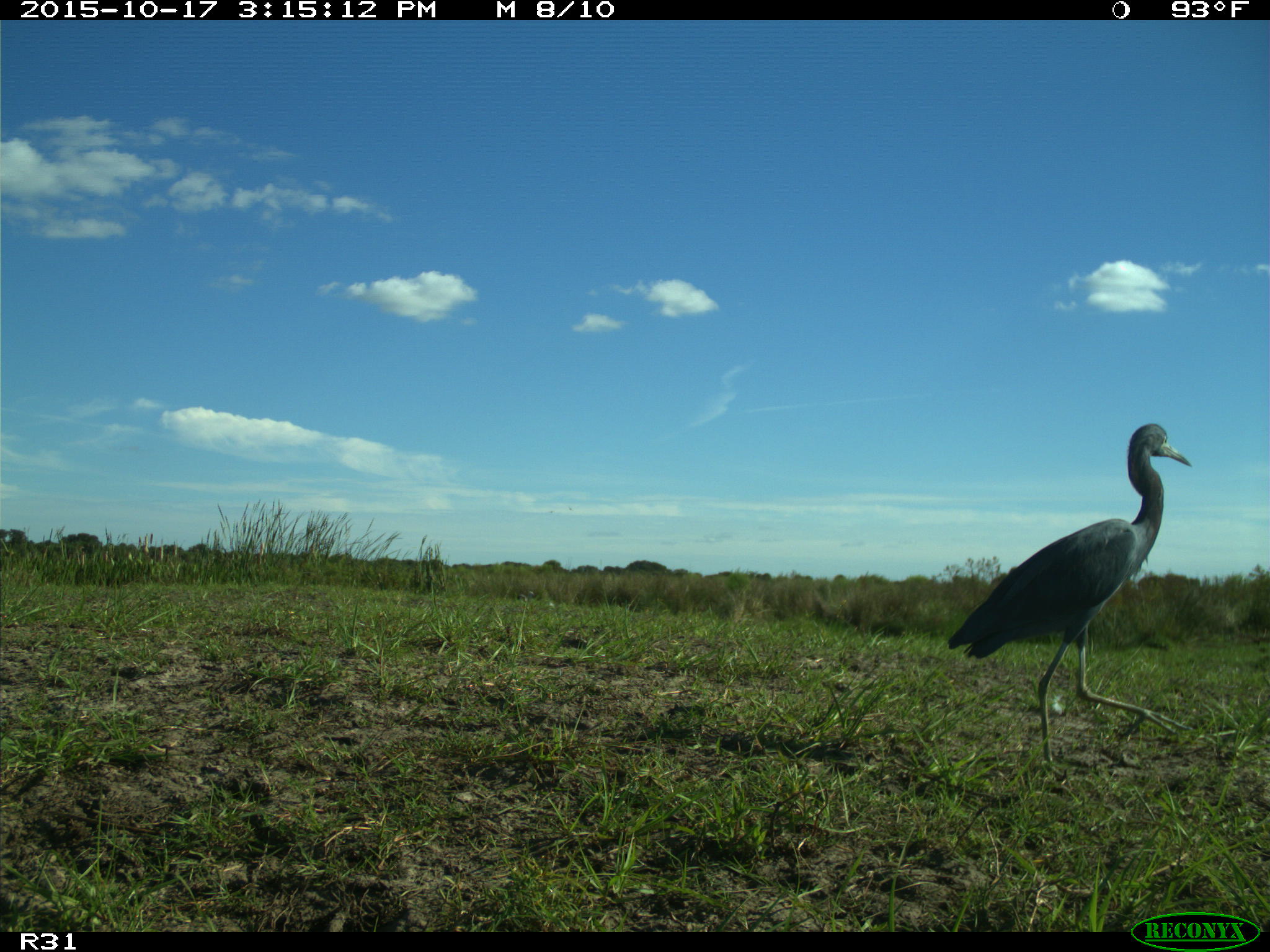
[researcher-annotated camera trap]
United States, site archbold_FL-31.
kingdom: Animalia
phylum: Chordata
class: Aves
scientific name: Aves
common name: birds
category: unidentified bird